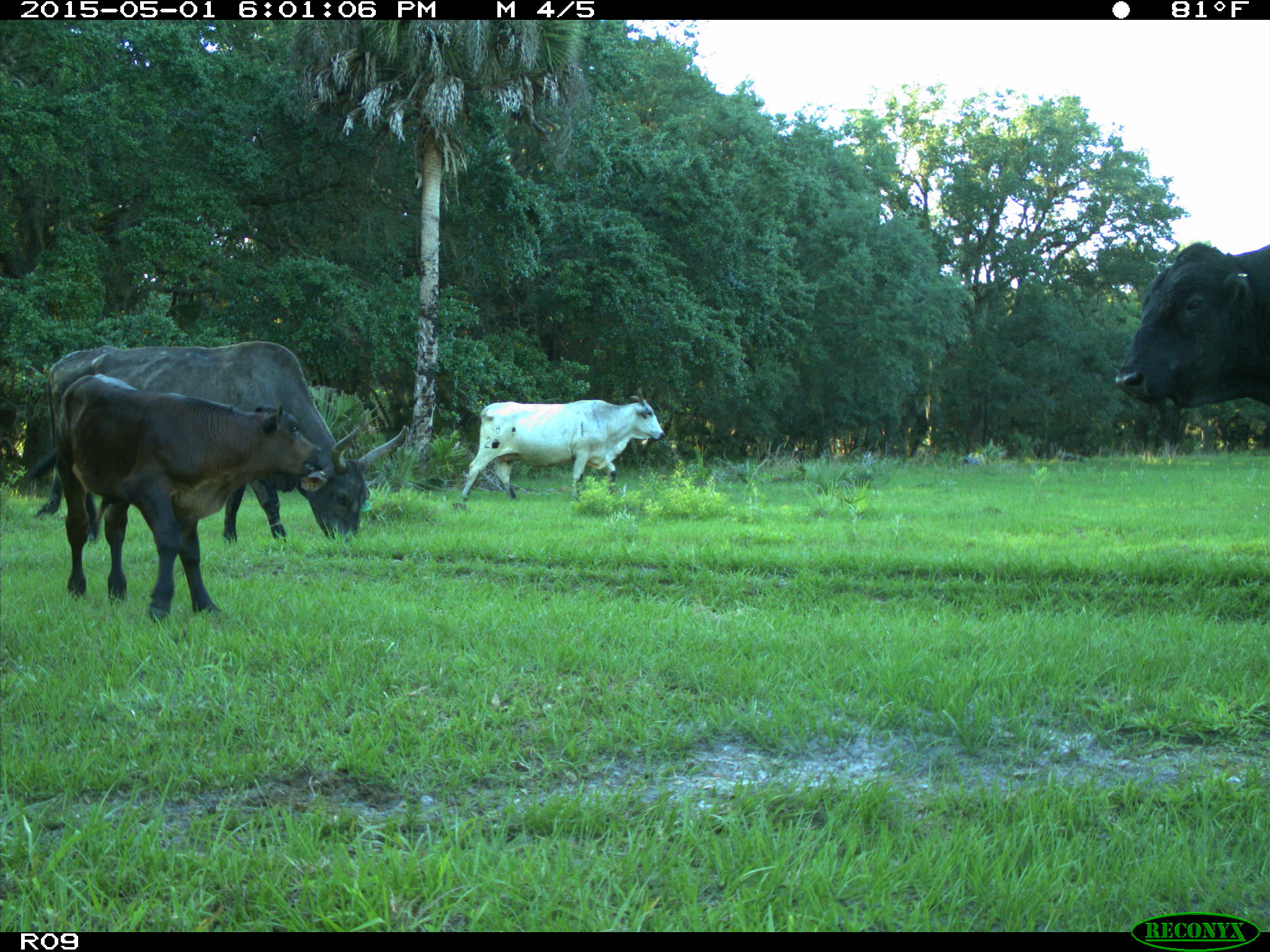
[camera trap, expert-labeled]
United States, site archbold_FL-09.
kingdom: Animalia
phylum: Chordata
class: Mammalia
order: Artiodactyla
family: Bovidae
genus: Bos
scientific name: Bos taurus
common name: domestic cow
Bos taurus (domestic cow).